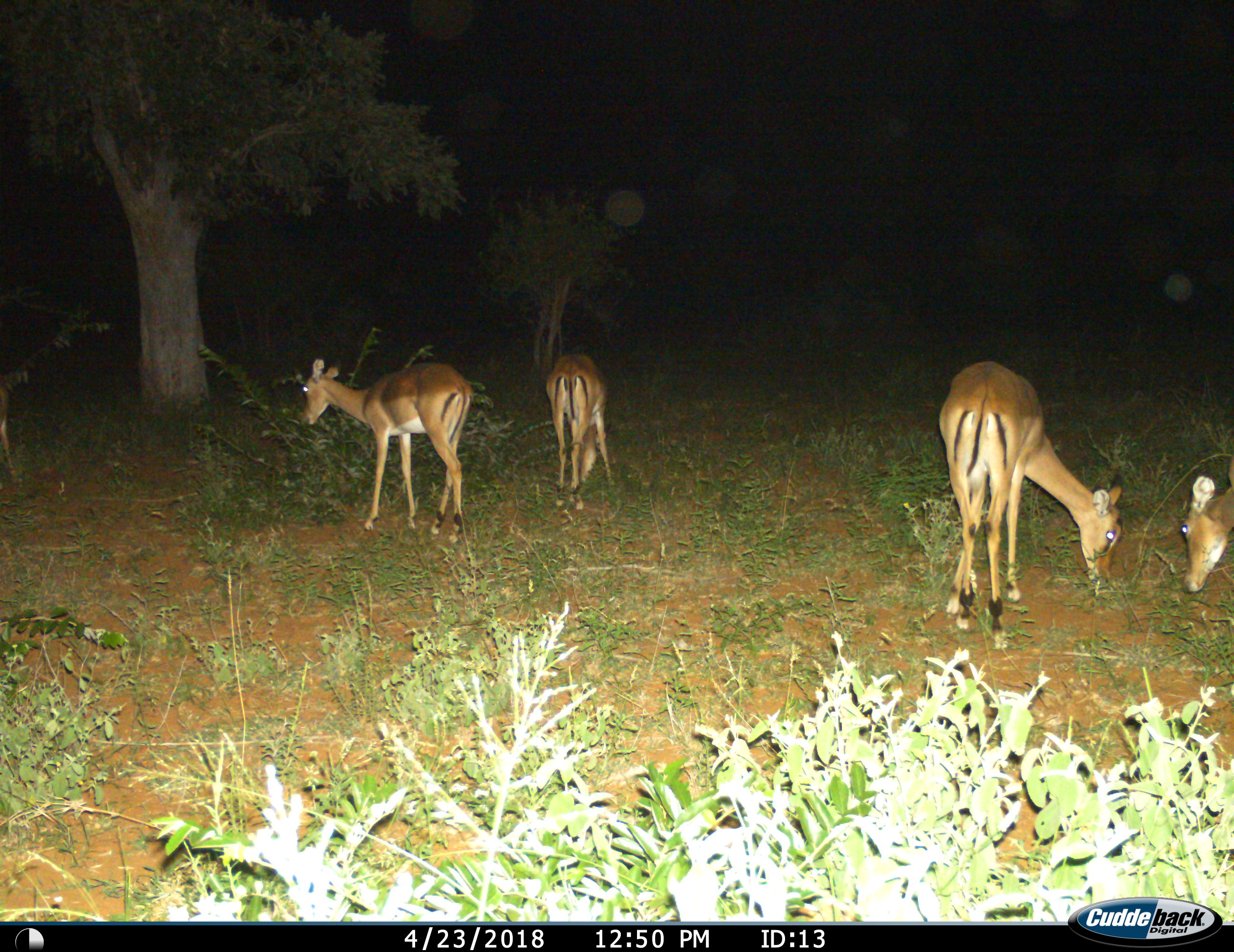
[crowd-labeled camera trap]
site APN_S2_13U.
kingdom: Animalia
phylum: Chordata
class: Mammalia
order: Artiodactyla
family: Bovidae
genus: Aepyceros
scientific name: Aepyceros melampus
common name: impala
Impala (Aepyceros melampus), count 4. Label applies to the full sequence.